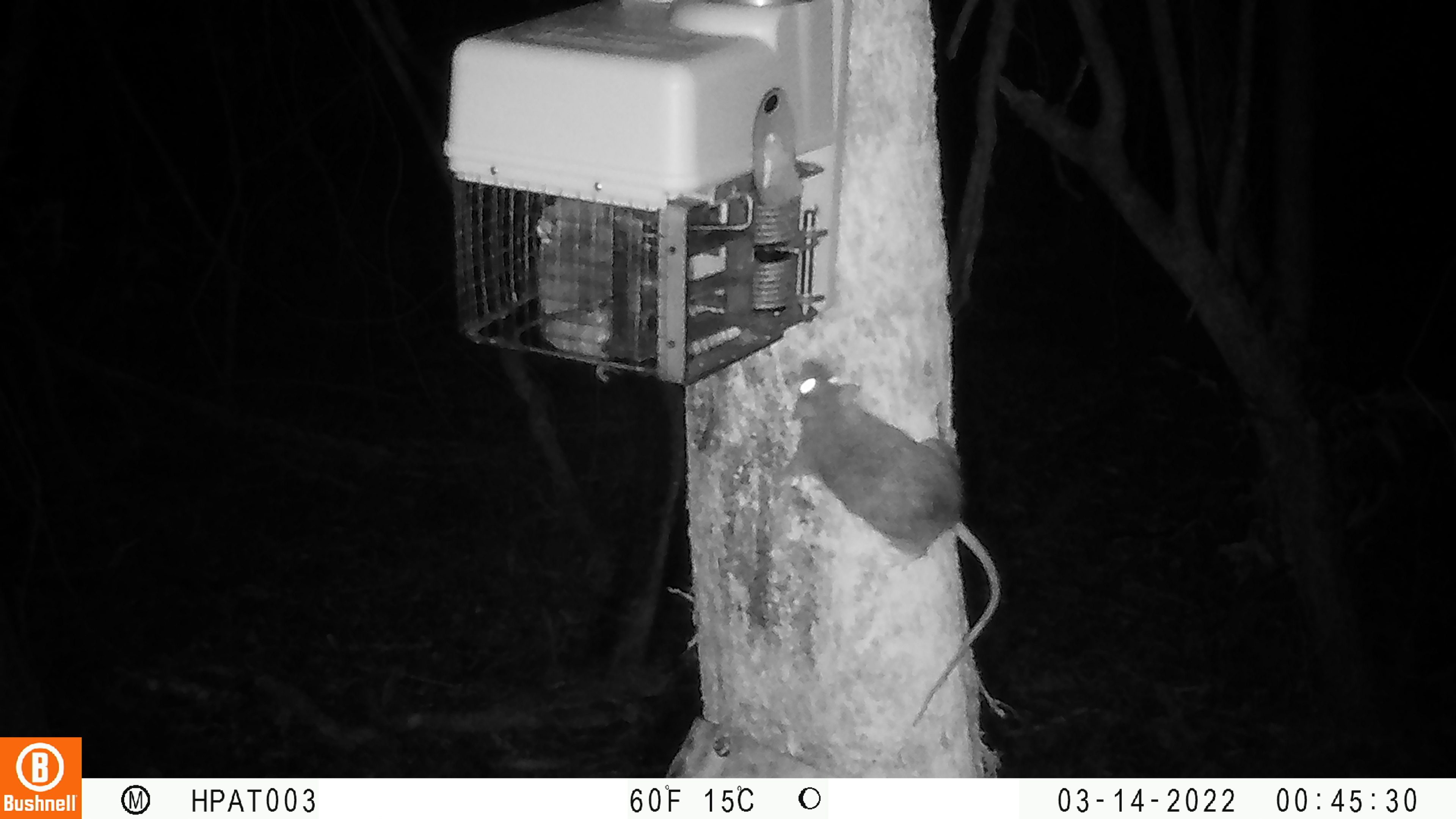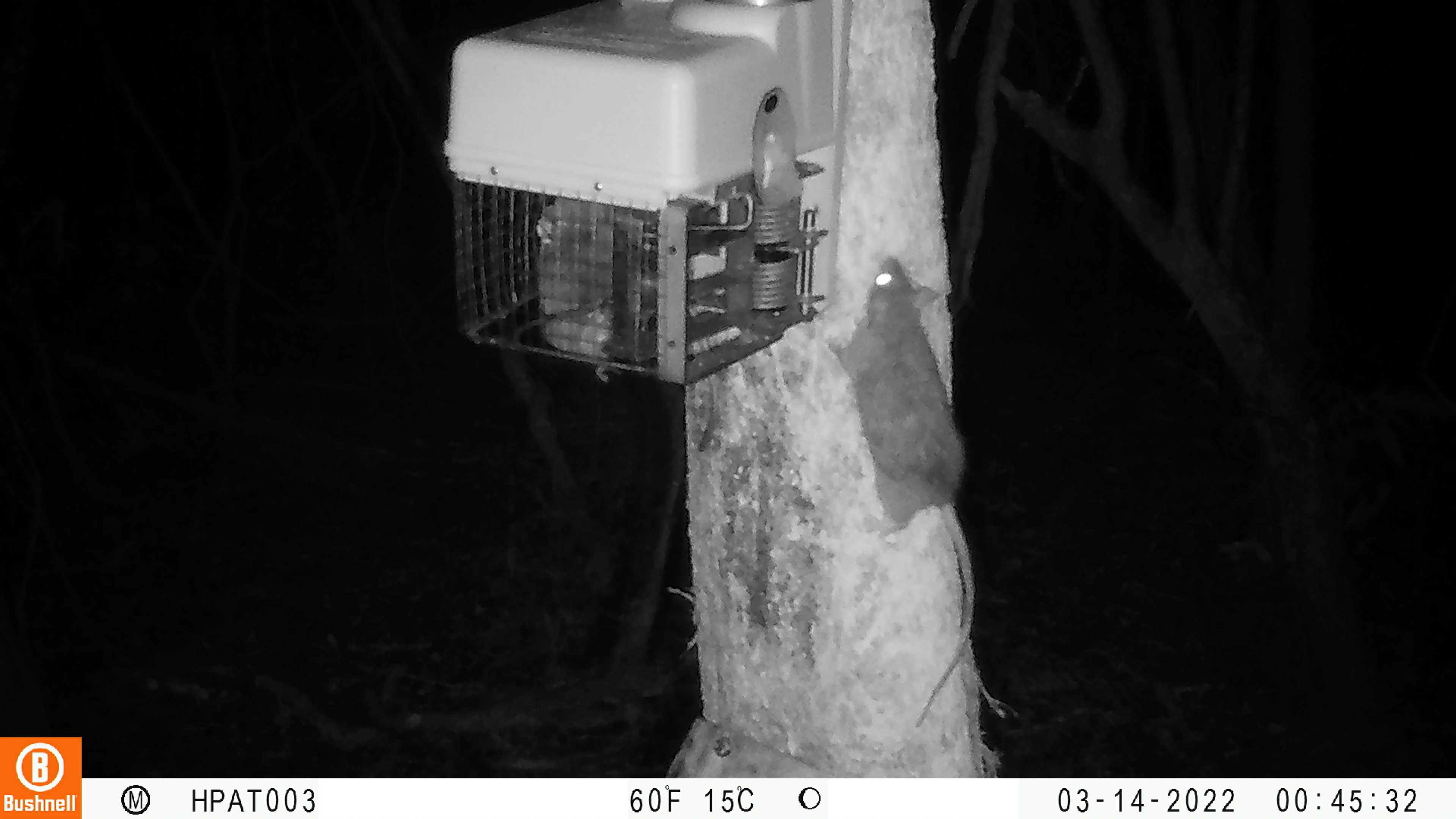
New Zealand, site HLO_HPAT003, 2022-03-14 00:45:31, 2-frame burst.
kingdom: Animalia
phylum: Chordata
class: Mammalia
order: Rodentia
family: Muridae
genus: Rattus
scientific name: Rattus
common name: rat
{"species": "rat (Rattus)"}